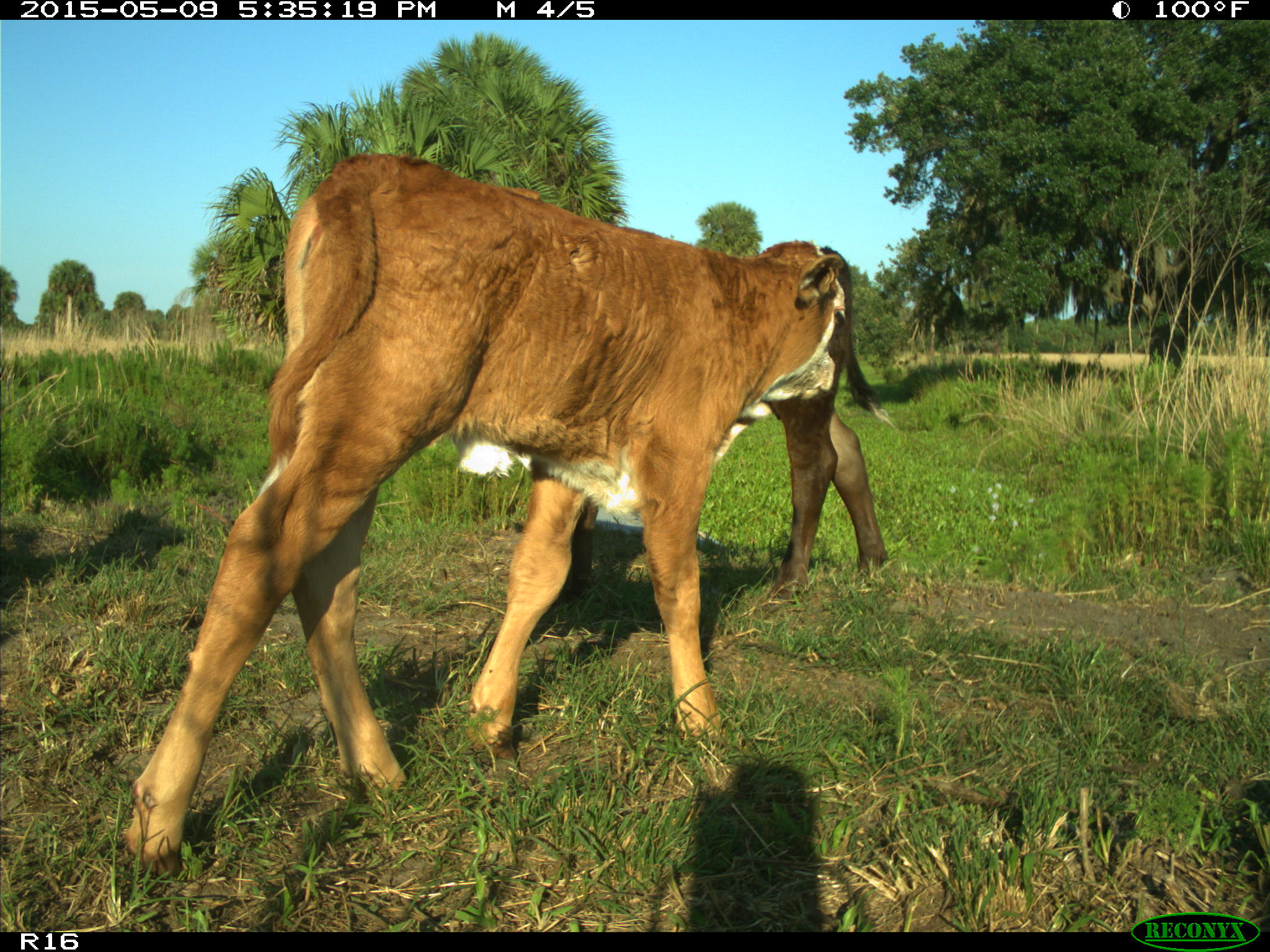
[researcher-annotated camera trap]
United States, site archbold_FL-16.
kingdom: Animalia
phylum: Chordata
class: Mammalia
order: Artiodactyla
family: Bovidae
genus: Bos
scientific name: Bos taurus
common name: domestic cow